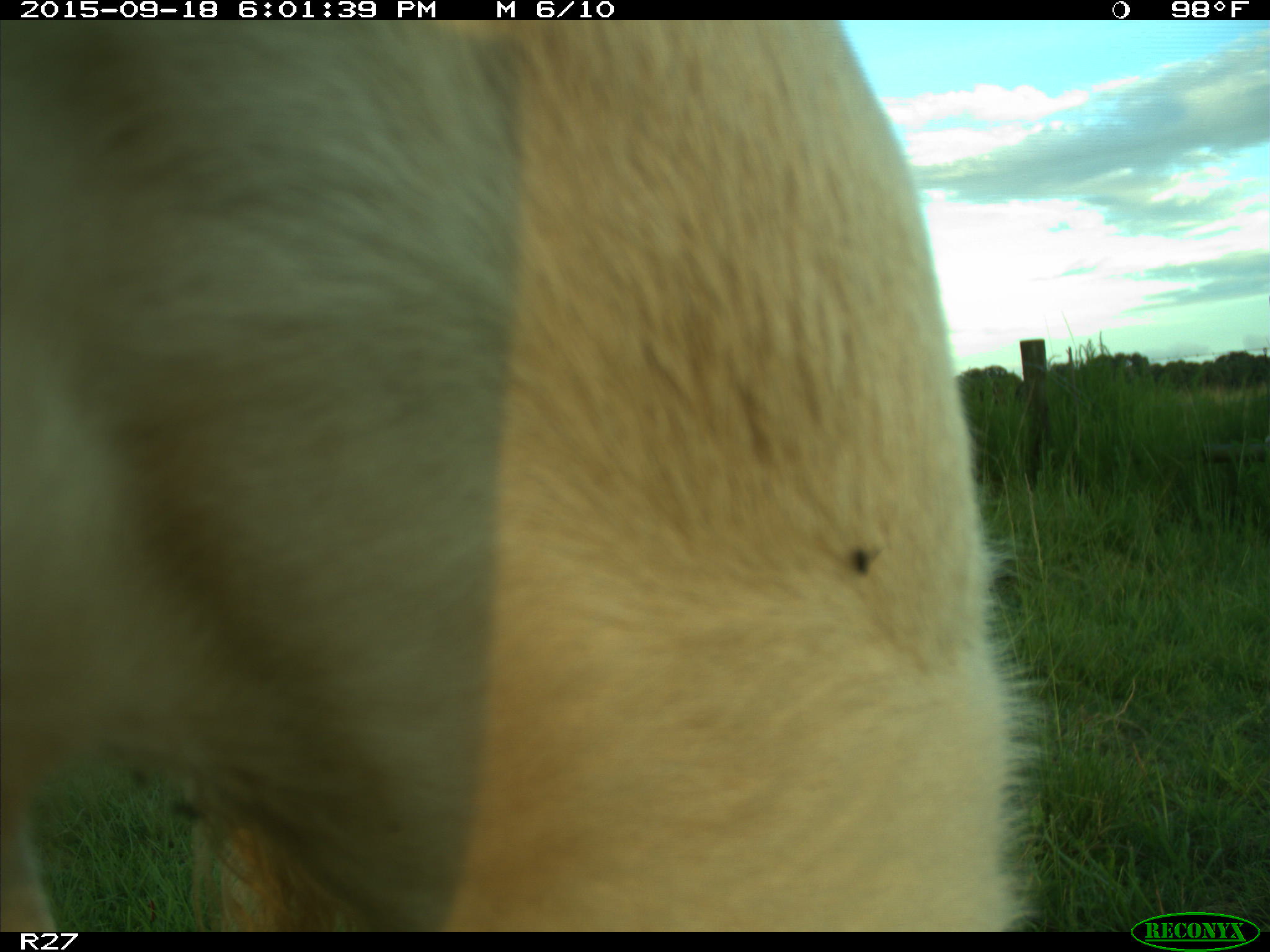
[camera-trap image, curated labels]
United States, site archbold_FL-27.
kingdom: Animalia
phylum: Chordata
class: Mammalia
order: Artiodactyla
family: Bovidae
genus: Bos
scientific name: Bos taurus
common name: domestic cow